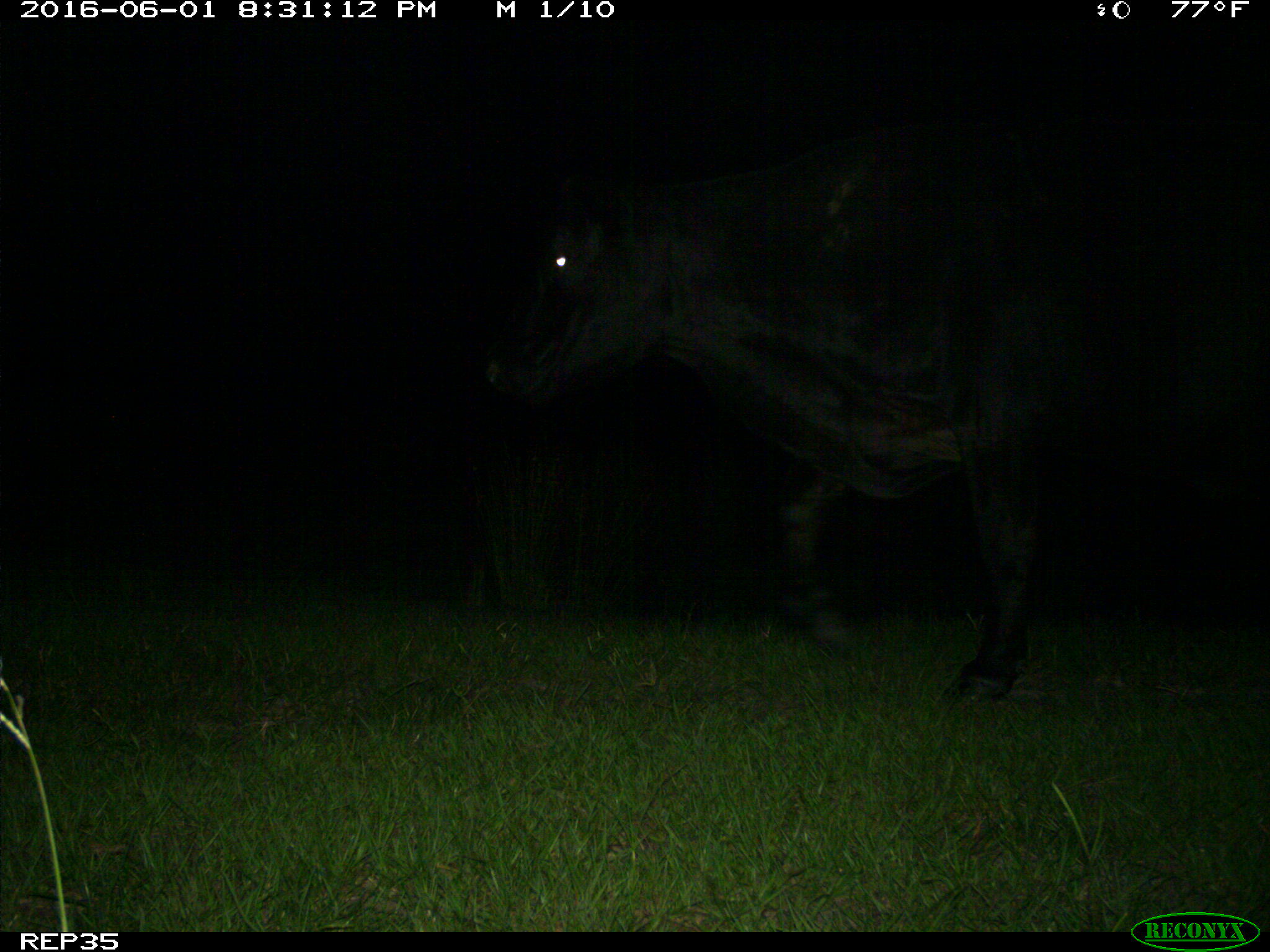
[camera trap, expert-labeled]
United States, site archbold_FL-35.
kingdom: Animalia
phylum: Chordata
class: Mammalia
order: Artiodactyla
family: Bovidae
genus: Bos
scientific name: Bos taurus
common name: domestic cow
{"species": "Bos taurus (domestic cow)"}